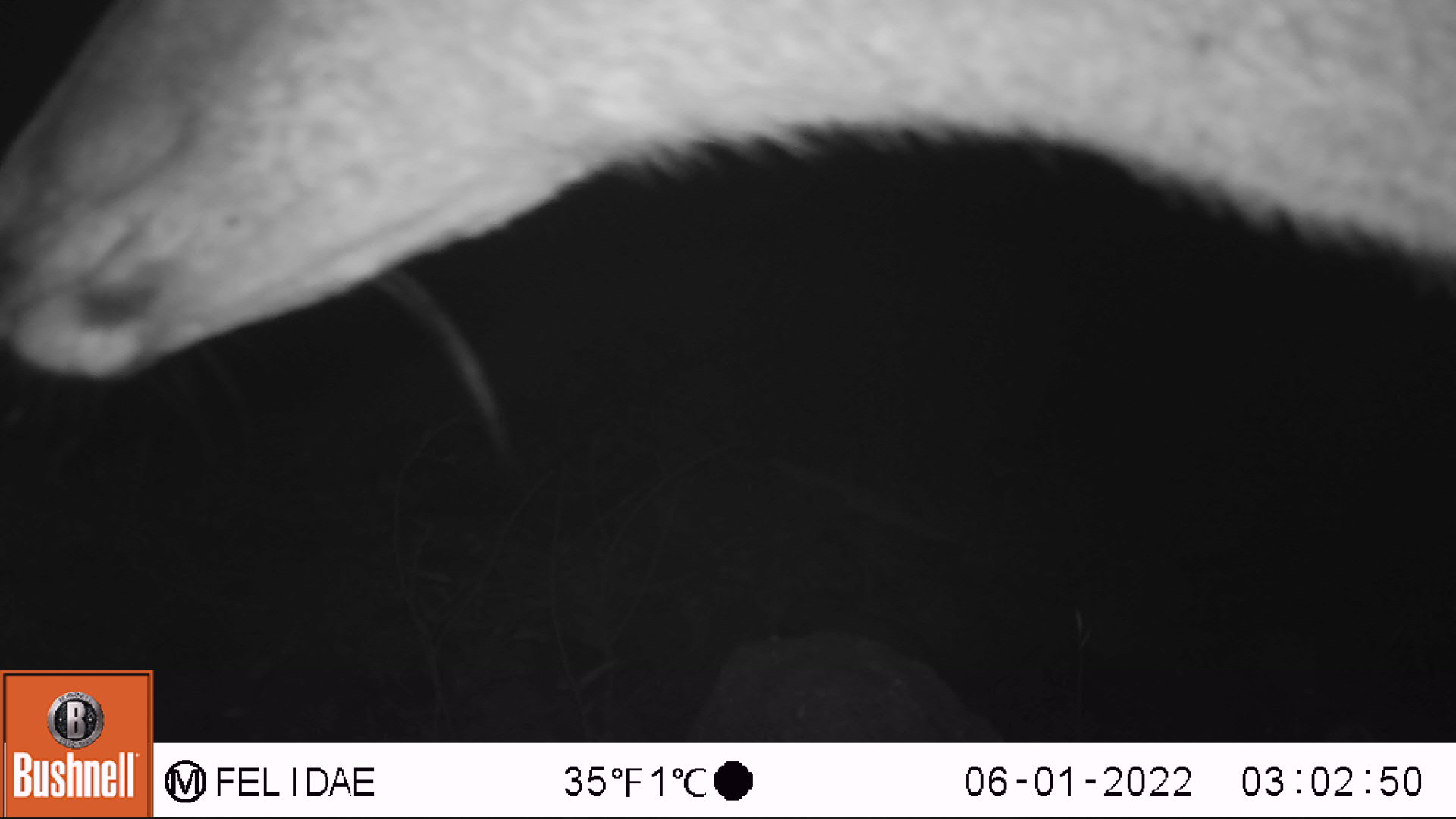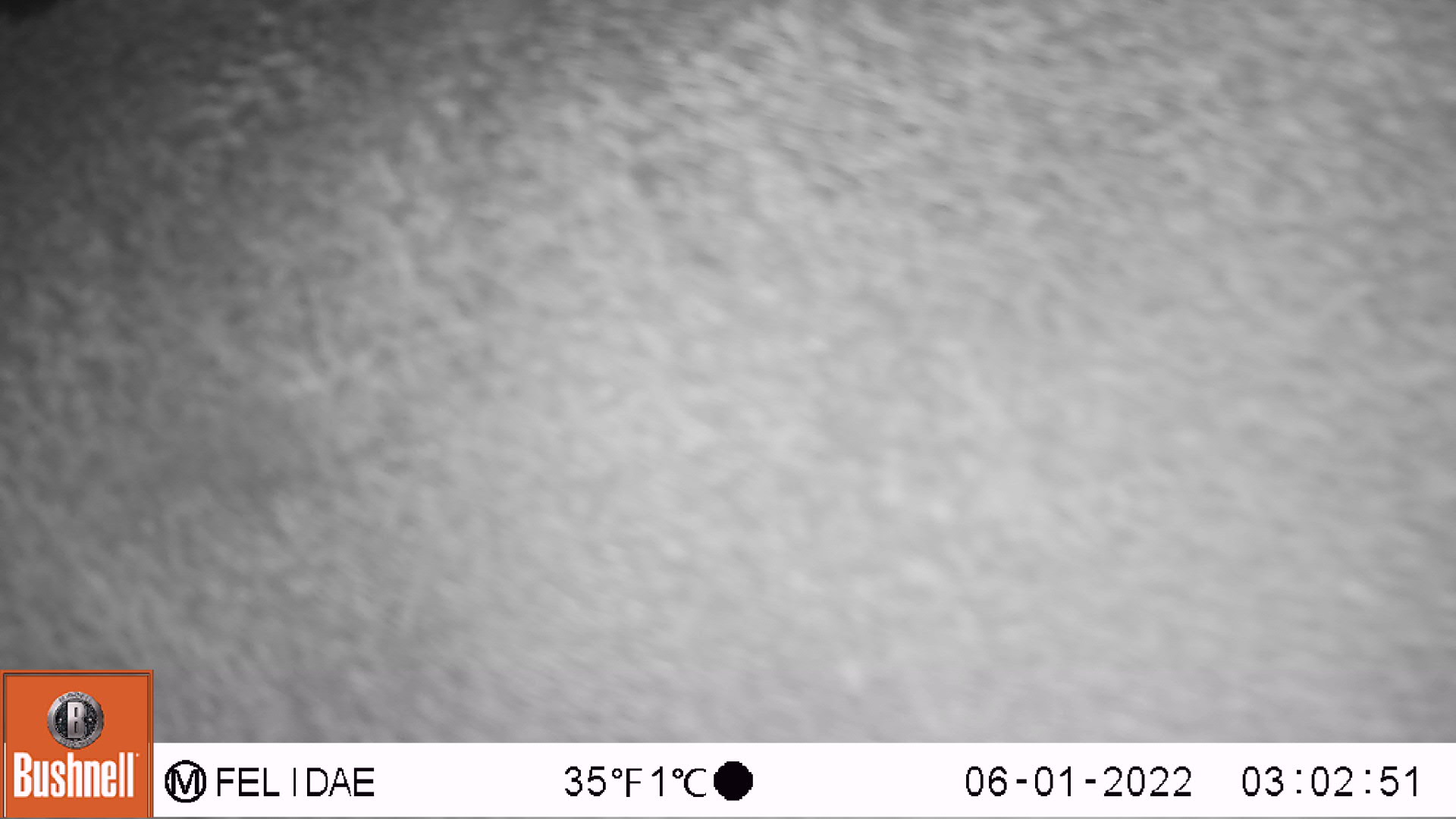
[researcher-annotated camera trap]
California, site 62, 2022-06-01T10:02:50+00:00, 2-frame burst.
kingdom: Animalia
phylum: Chordata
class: Mammalia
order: Artiodactyla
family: Cervidae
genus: Odocoileus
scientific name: Odocoileus hemionus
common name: mule deer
Mule deer (Odocoileus hemionus).